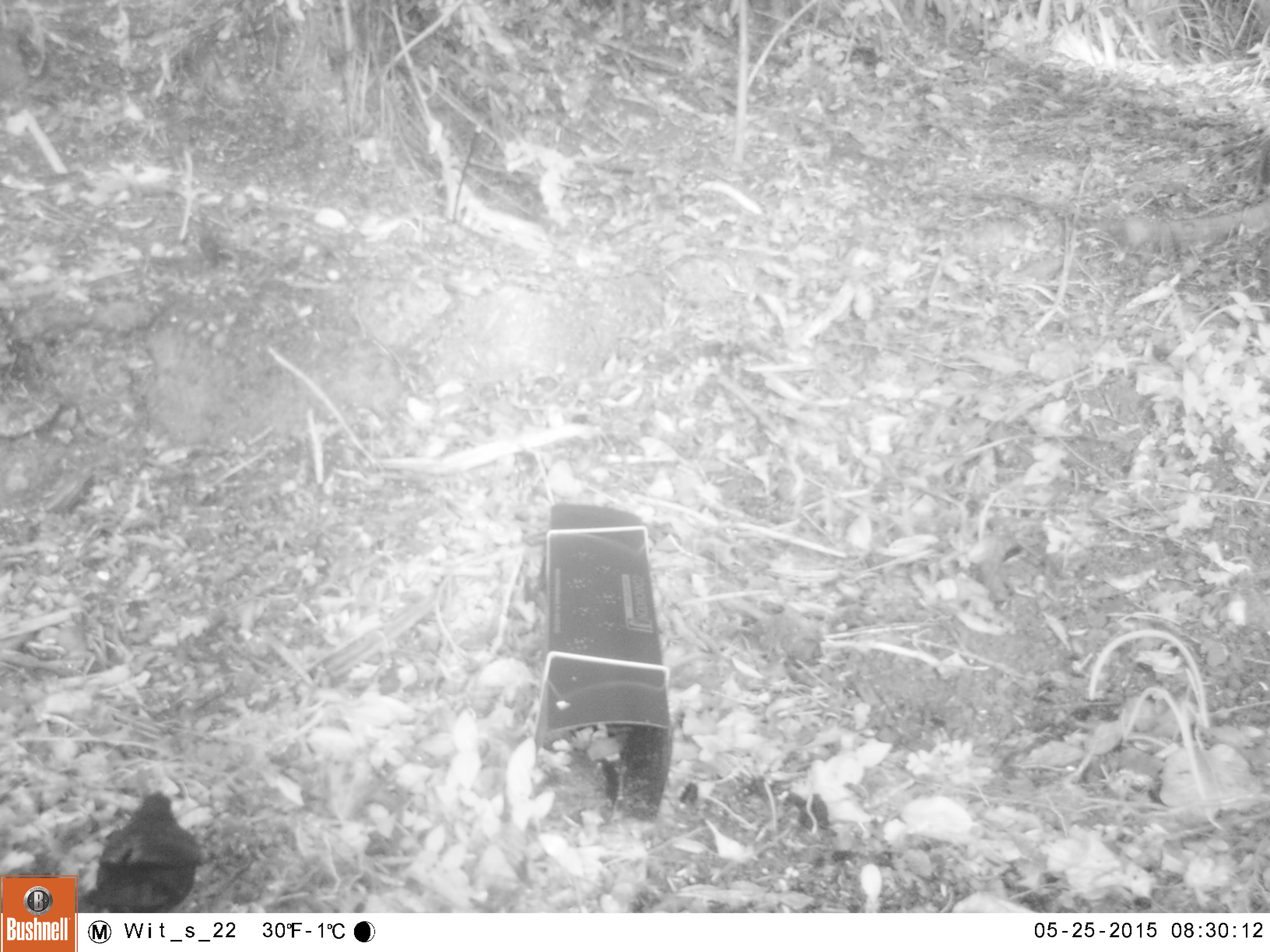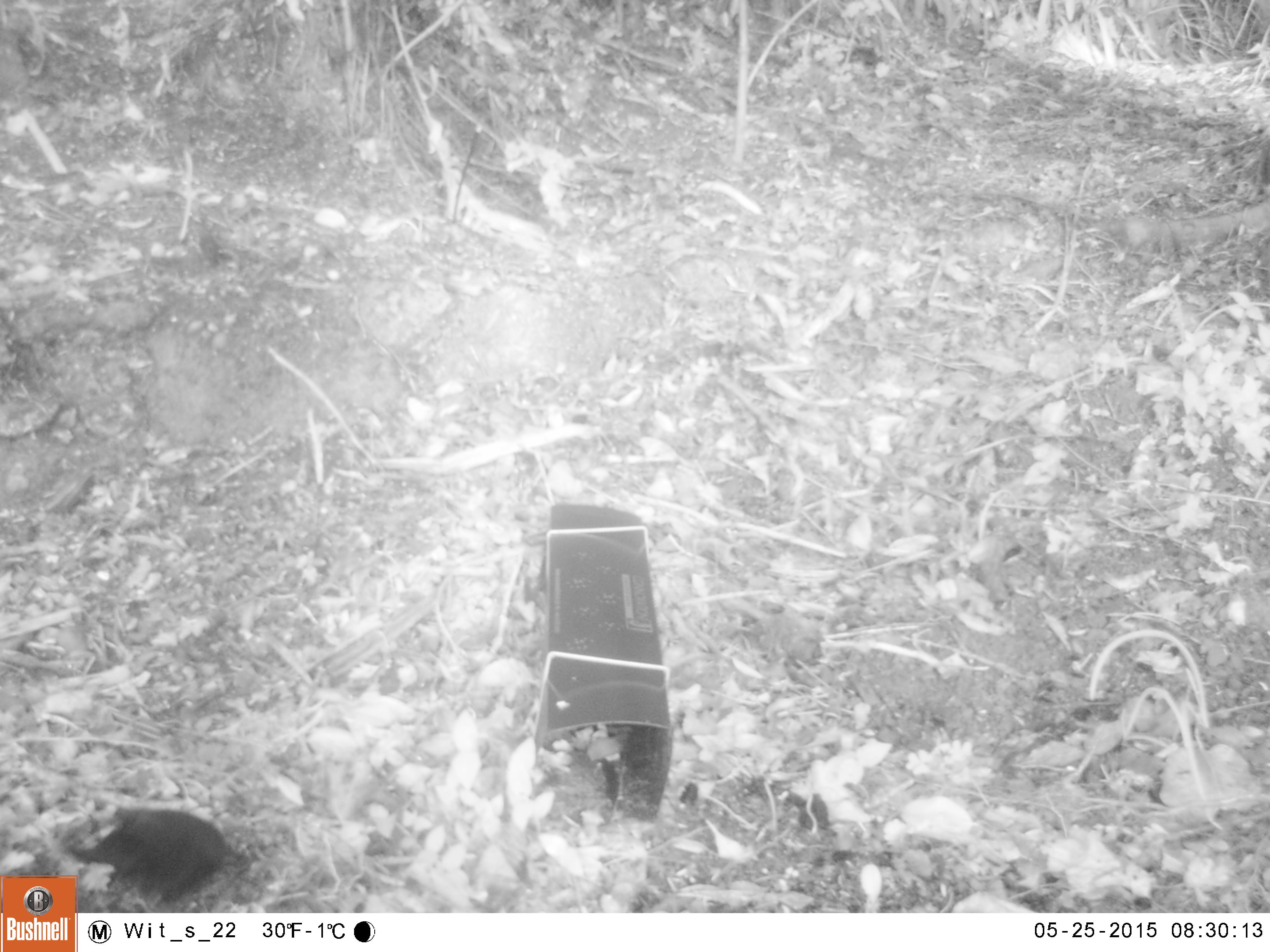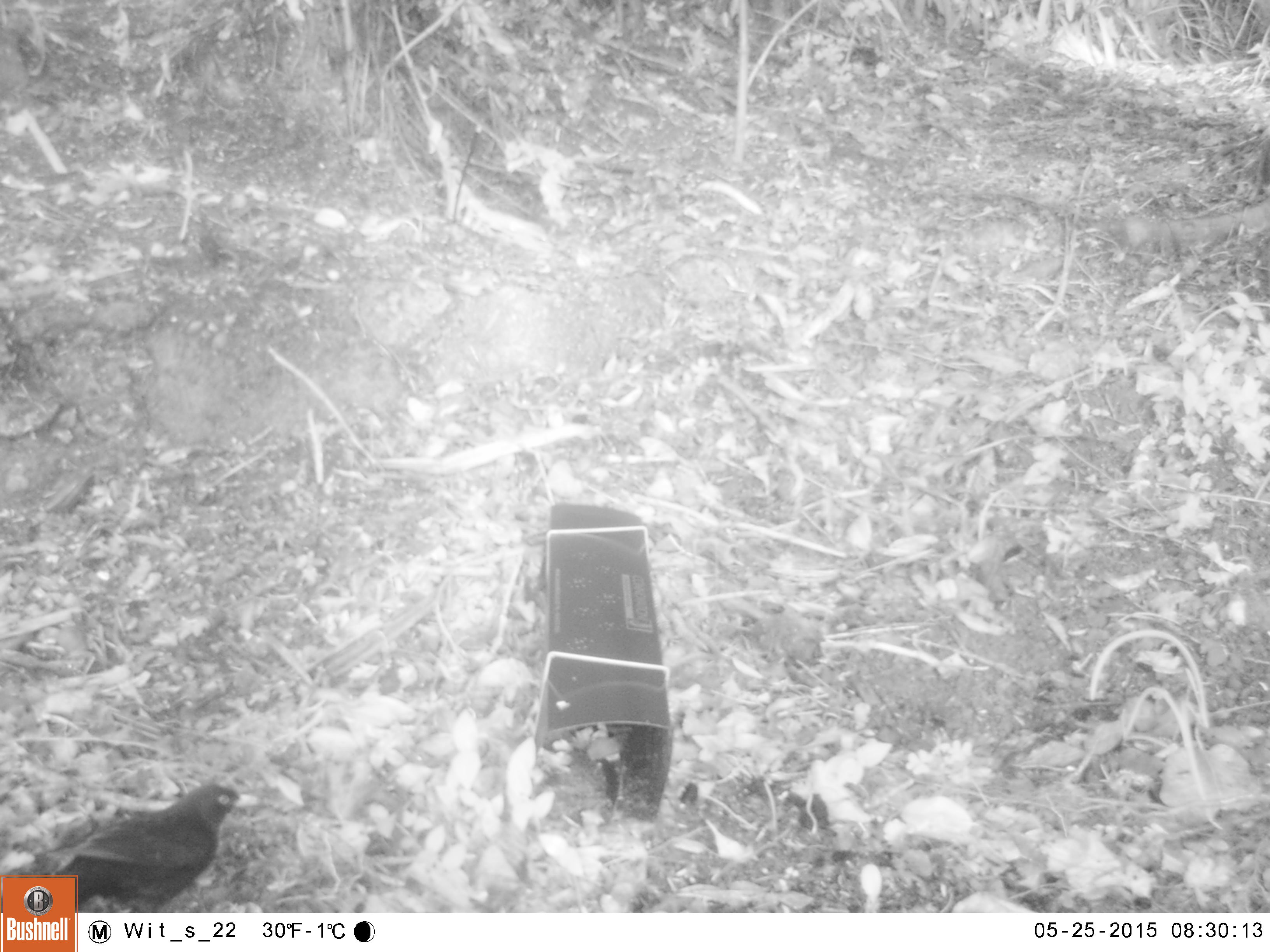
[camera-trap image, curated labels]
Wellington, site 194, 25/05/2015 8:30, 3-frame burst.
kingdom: Animalia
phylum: Chordata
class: Aves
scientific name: Aves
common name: bird